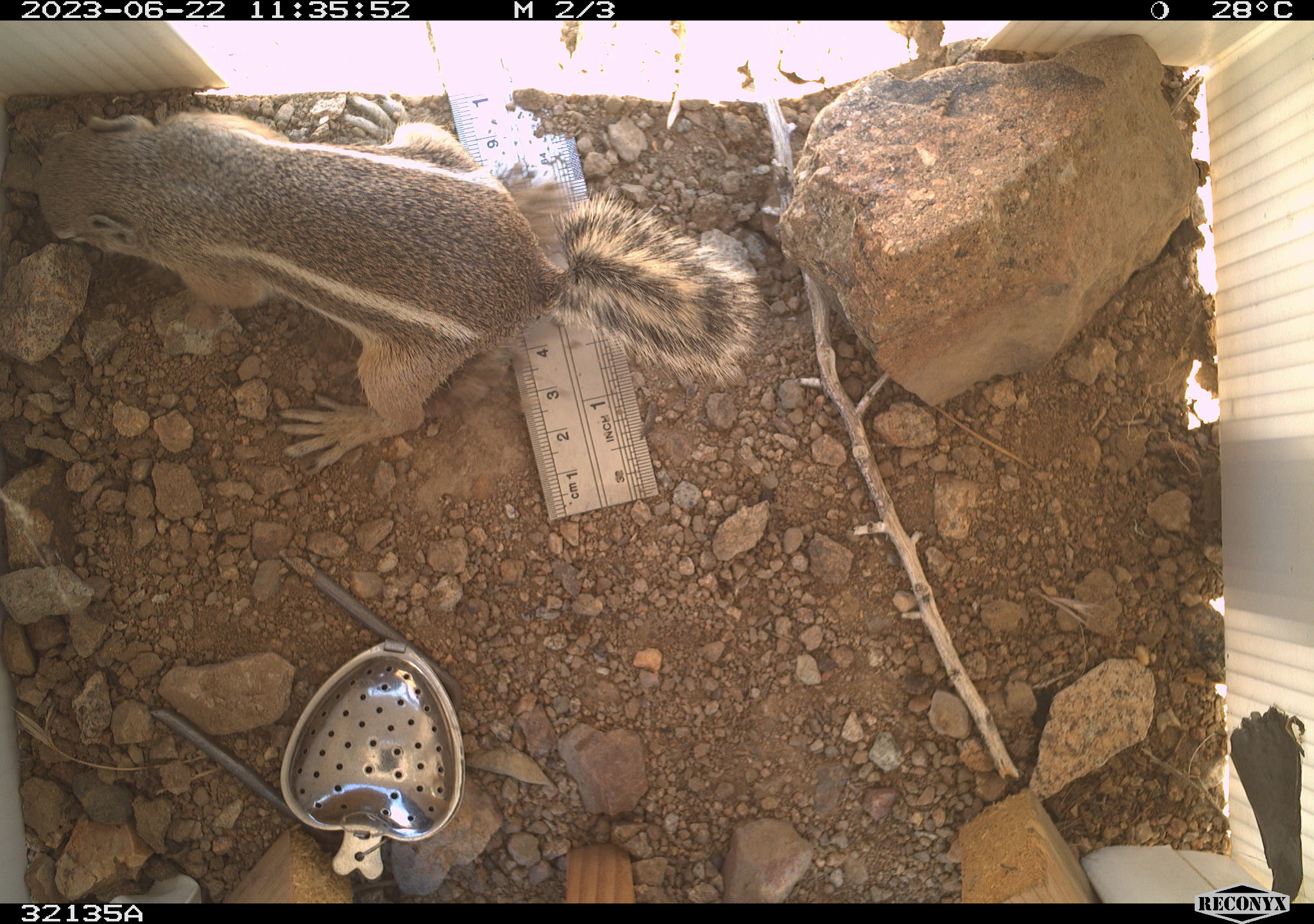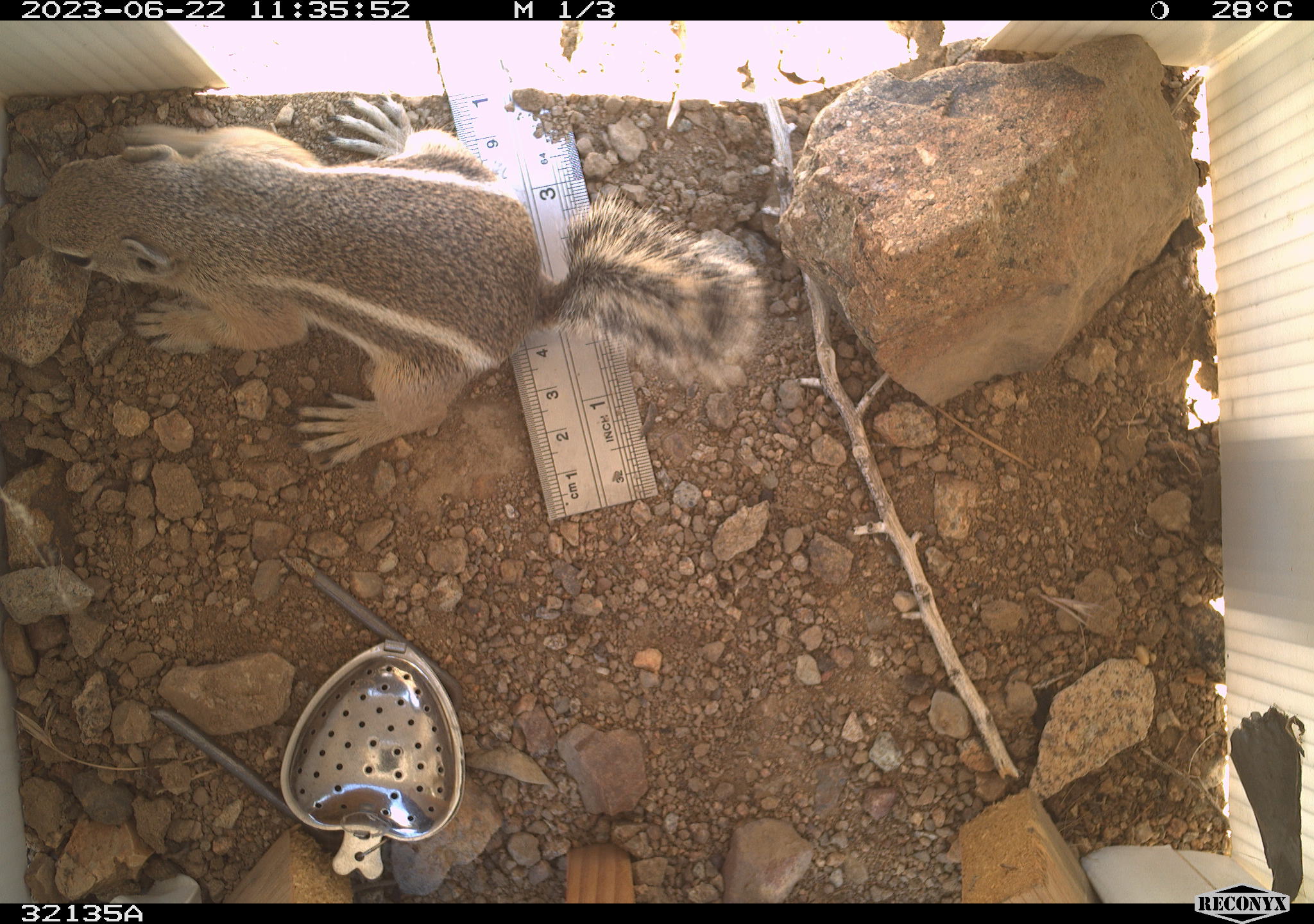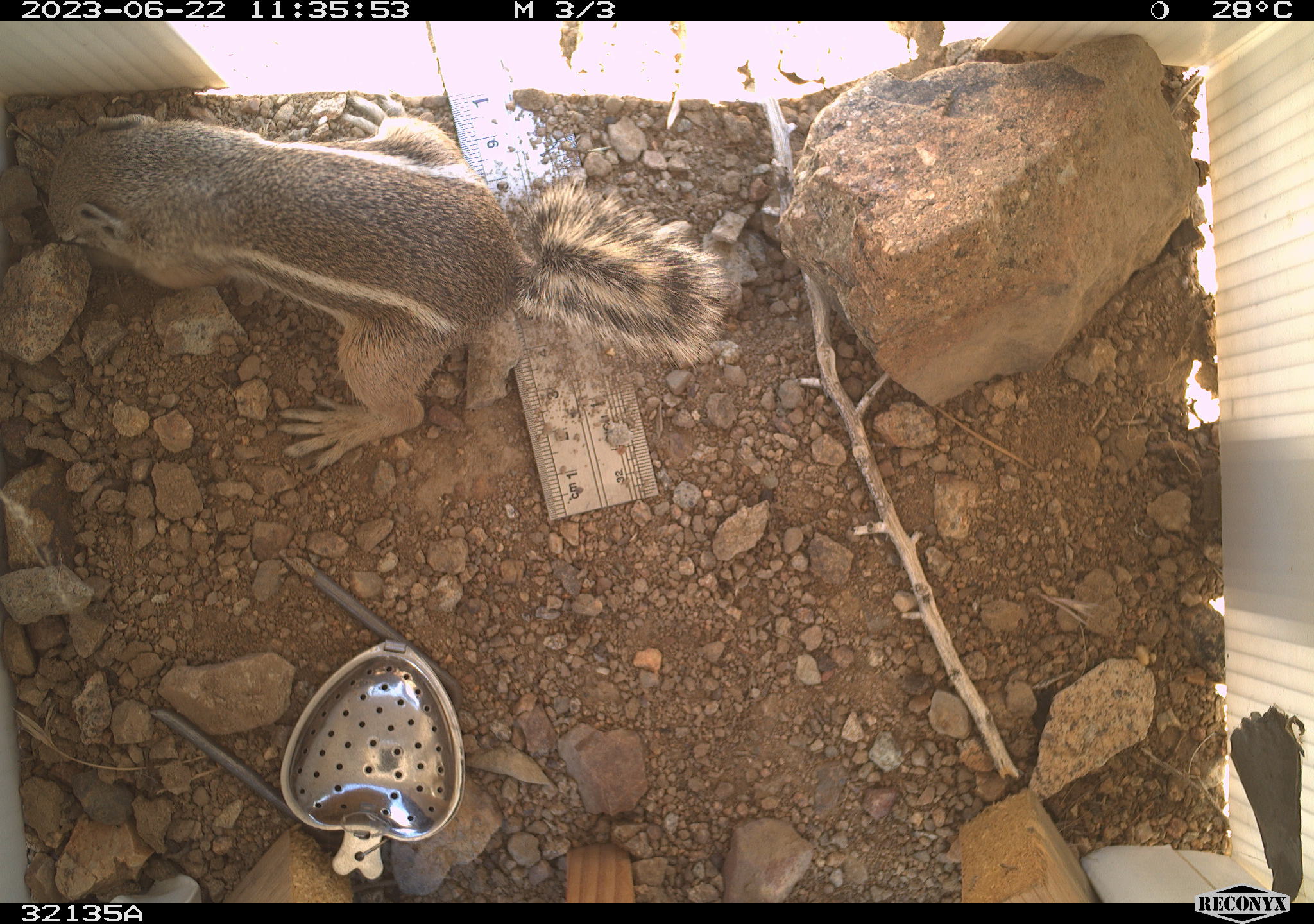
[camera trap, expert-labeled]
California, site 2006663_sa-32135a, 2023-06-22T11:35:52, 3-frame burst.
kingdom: Animalia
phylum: Chordata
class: Mammalia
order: Rodentia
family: Sciuridae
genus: Ammospermophilus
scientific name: Ammospermophilus leucurus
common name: white-tailed antelope squirrel